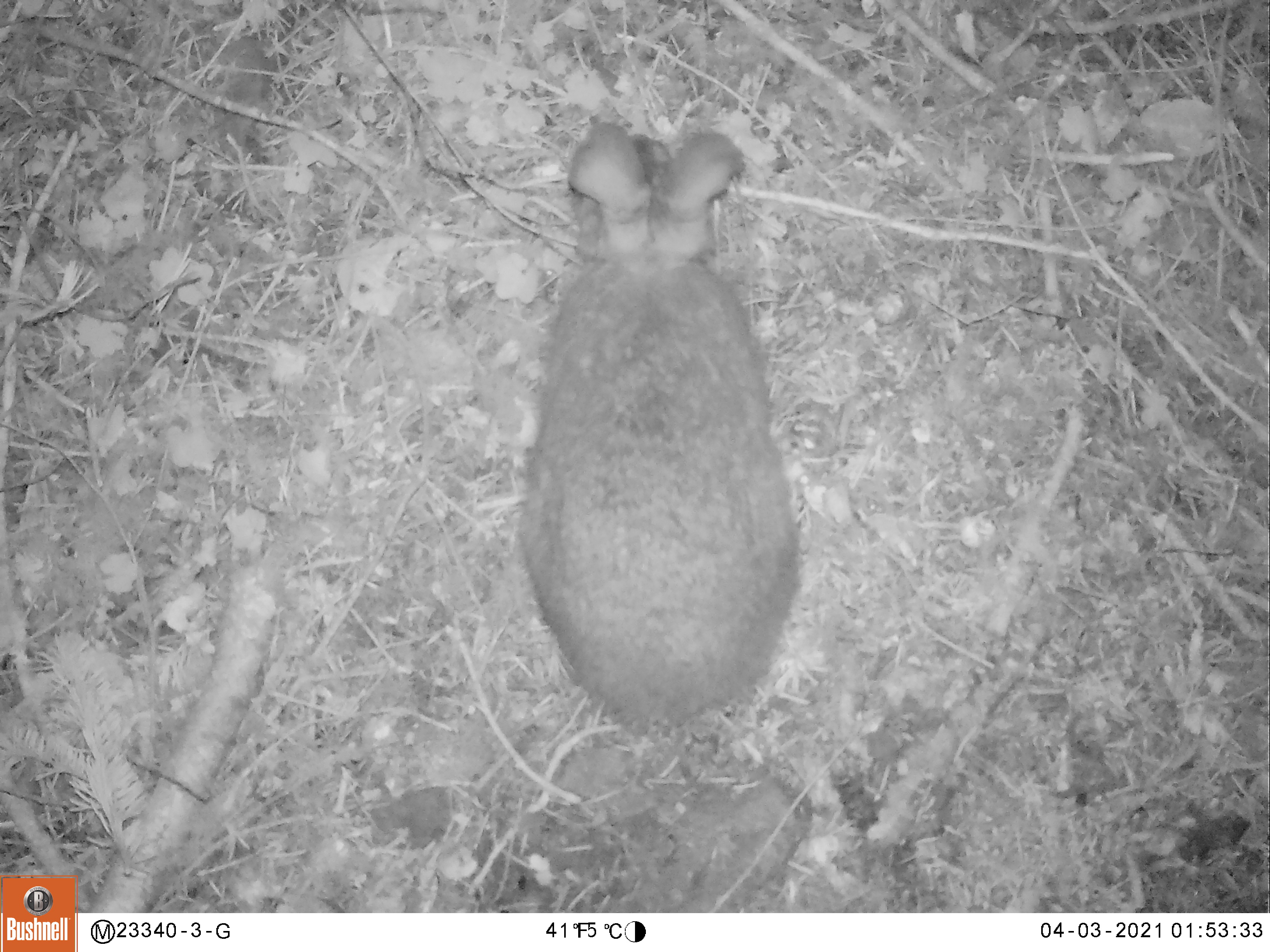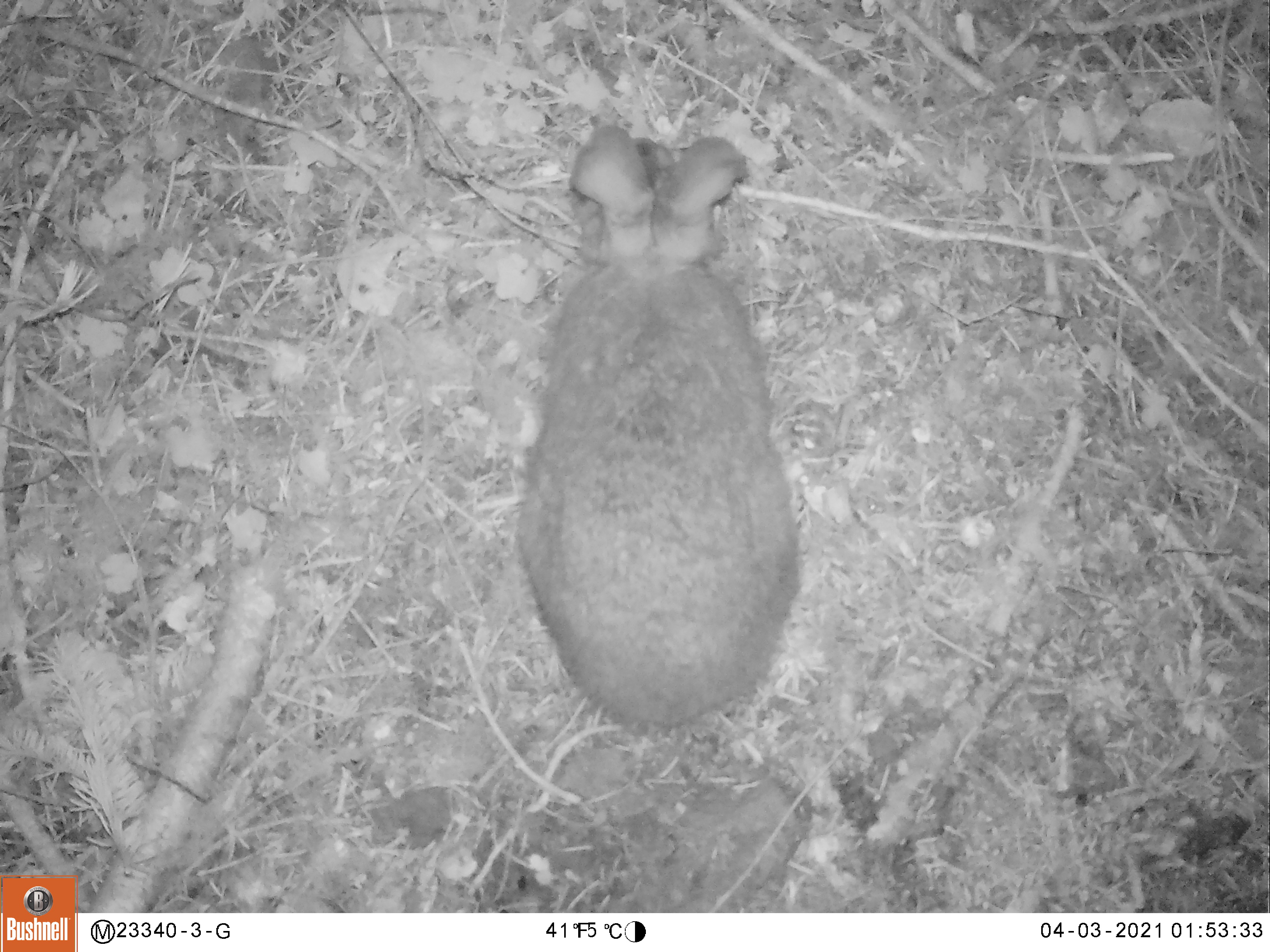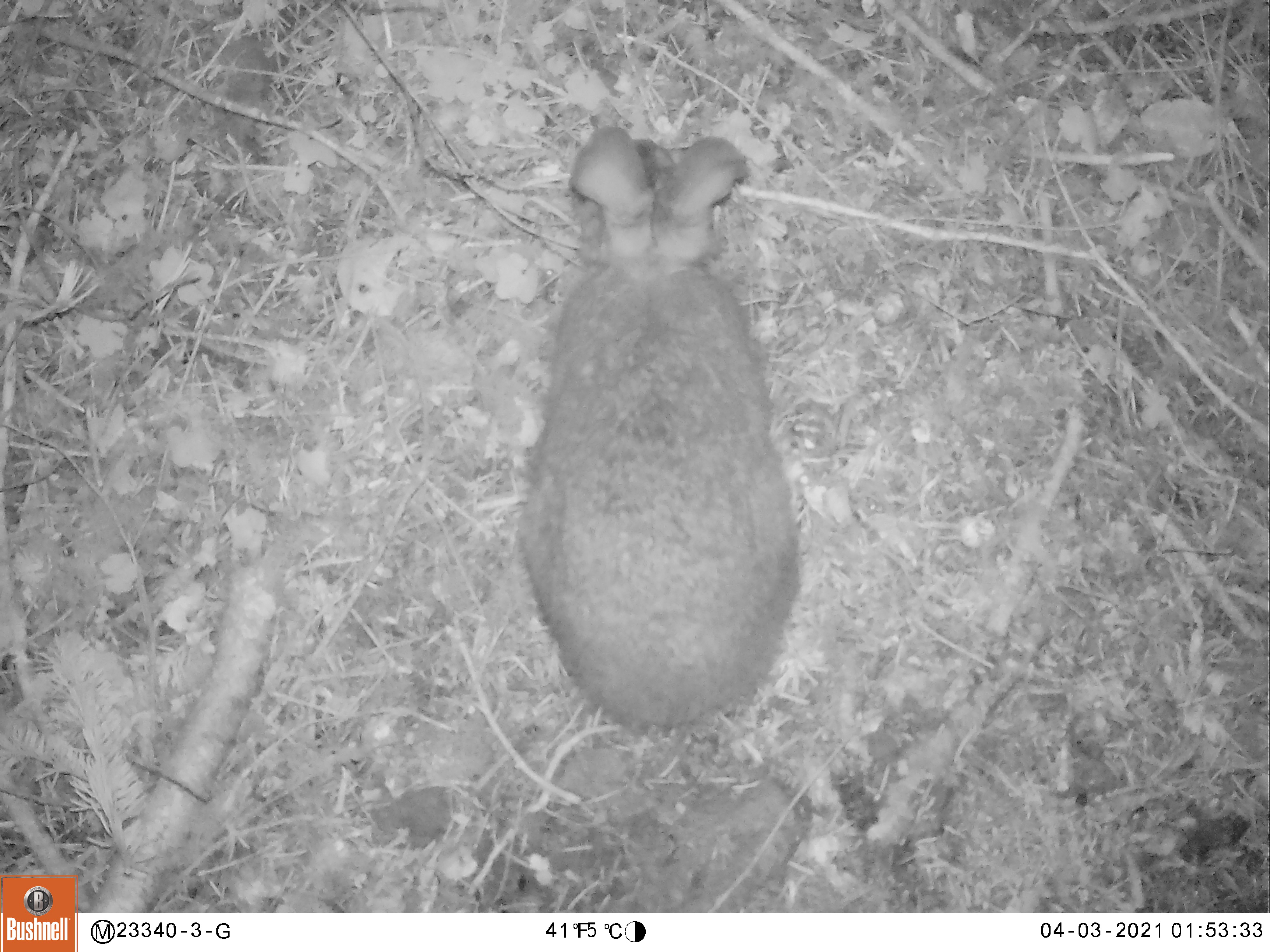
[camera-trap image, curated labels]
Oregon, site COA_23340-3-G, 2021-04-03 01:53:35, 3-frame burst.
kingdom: Animalia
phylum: Chordata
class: Mammalia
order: Lagomorpha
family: Leporidae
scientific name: Leporidae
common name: hares and rabbits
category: leporidae family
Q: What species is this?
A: Leporidae family (hares and rabbits) (Leporidae).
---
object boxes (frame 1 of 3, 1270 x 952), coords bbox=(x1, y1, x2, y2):
leporidae family: bbox=(520, 114, 806, 745)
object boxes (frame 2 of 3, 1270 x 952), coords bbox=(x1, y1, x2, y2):
leporidae family: bbox=(506, 113, 812, 722)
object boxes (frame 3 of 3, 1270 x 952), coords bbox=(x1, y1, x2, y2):
leporidae family: bbox=(518, 120, 829, 726)